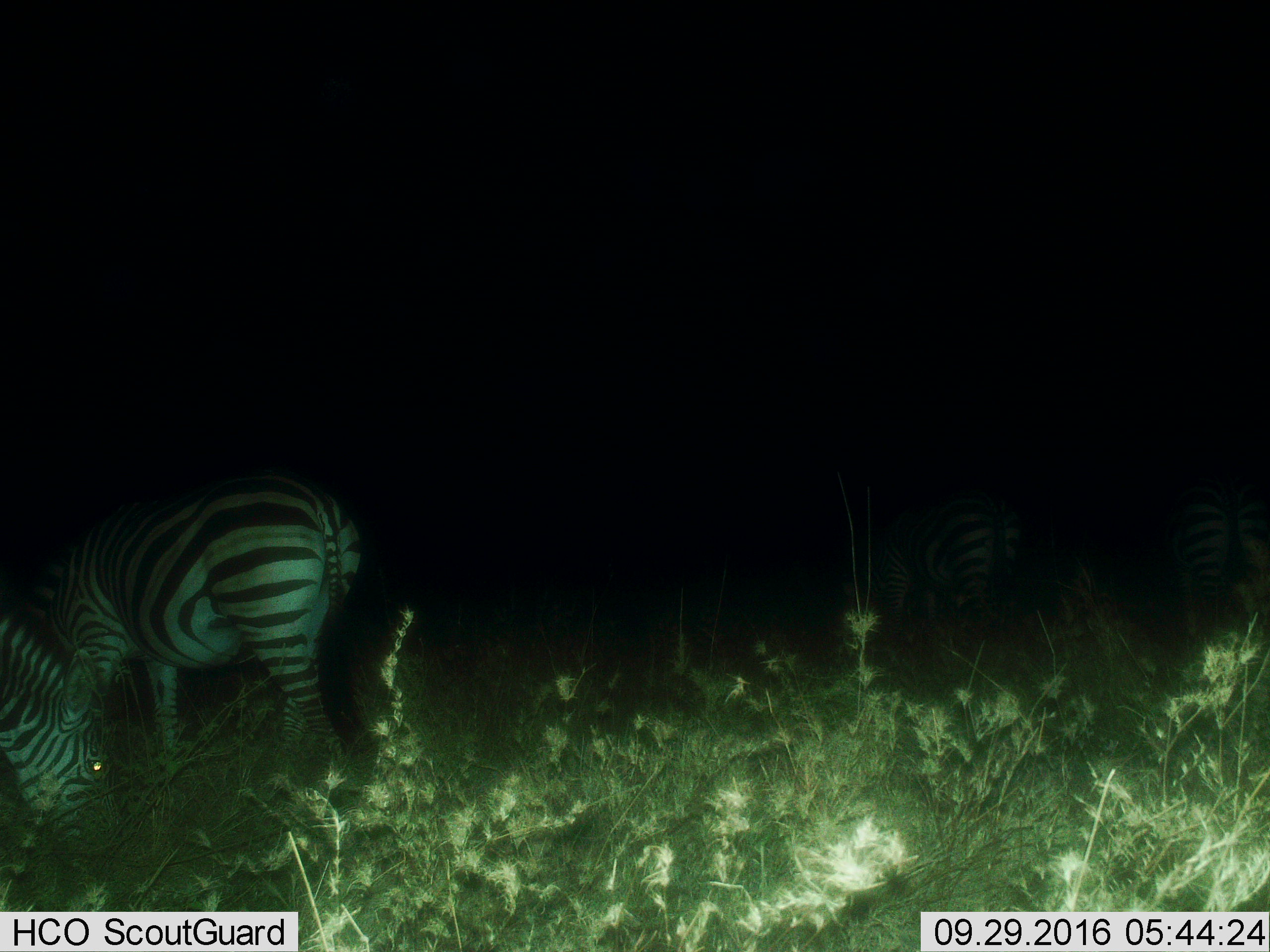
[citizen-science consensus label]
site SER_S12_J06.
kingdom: Animalia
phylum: Chordata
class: Mammalia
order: Perissodactyla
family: Equidae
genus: Equus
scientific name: Equus quagga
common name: plains zebra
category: zebraplains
Zebraplains (plains zebra) (Equus quagga), count 3. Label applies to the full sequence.